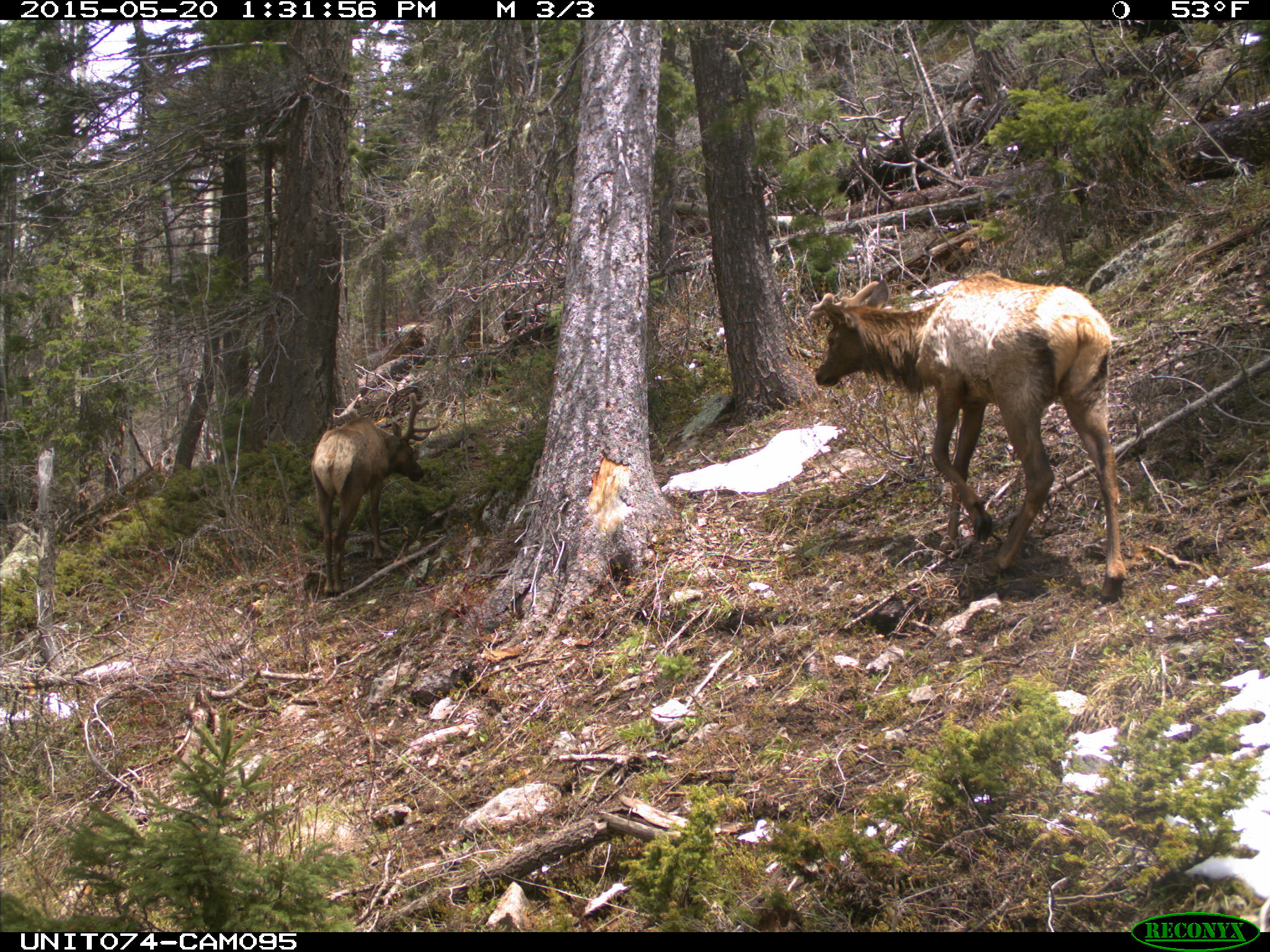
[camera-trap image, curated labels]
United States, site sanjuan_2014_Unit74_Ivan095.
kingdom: Animalia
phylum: Chordata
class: Mammalia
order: Artiodactyla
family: Cervidae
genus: Cervus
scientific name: Cervus elaphus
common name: red deer